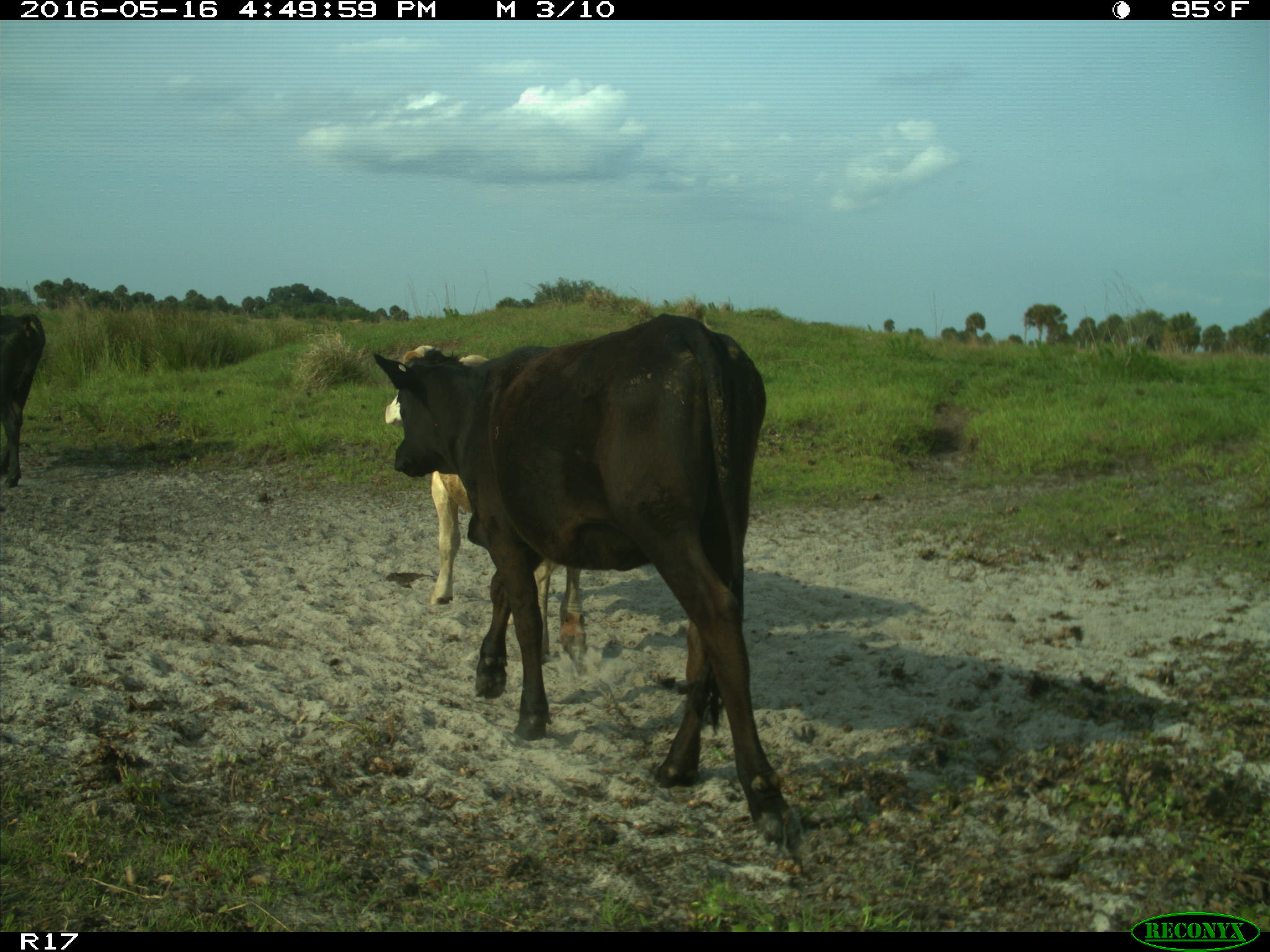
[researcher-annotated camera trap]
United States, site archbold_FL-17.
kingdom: Animalia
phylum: Chordata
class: Mammalia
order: Artiodactyla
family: Bovidae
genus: Bos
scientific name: Bos taurus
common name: domestic cow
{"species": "Bos taurus (domestic cow)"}